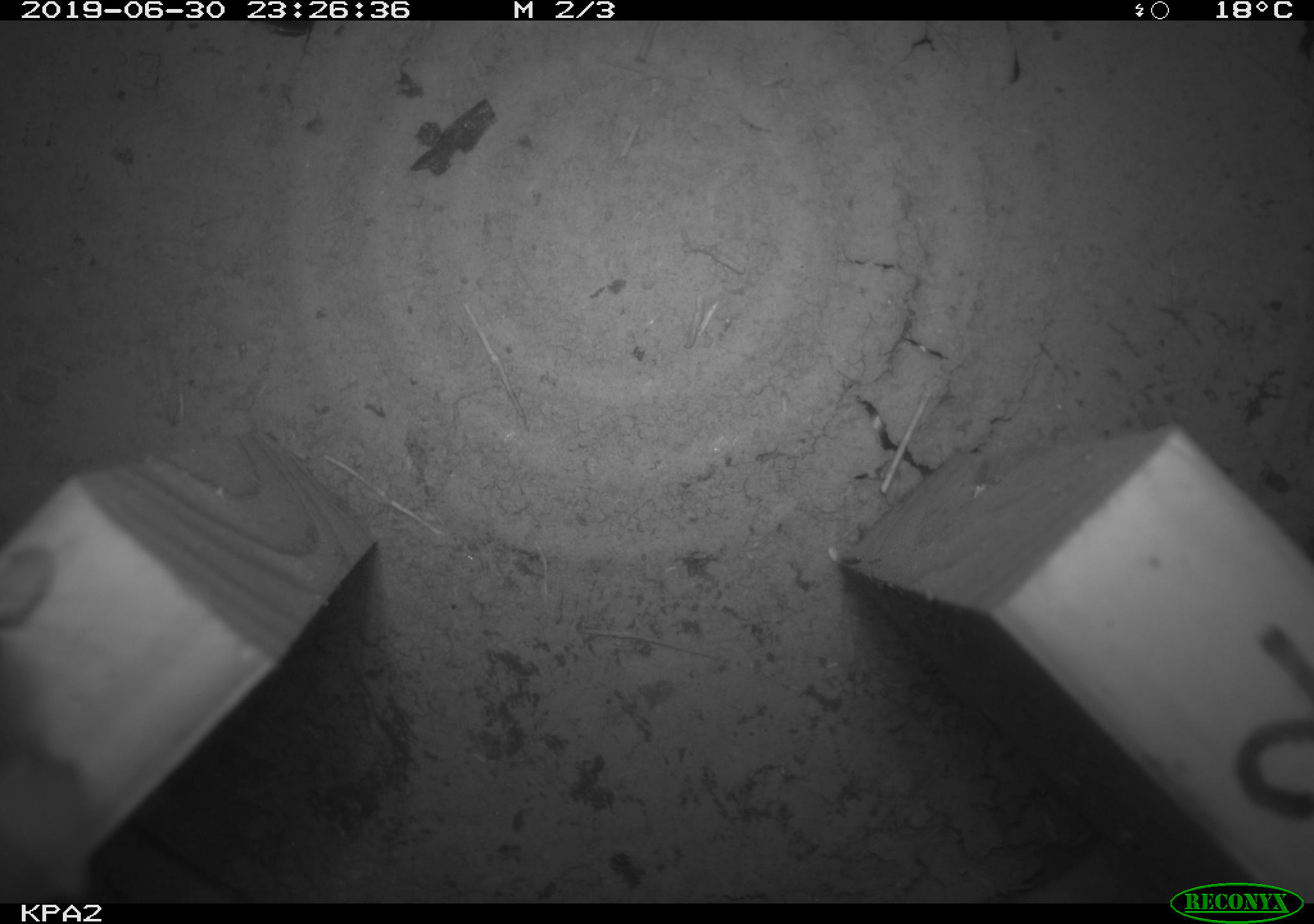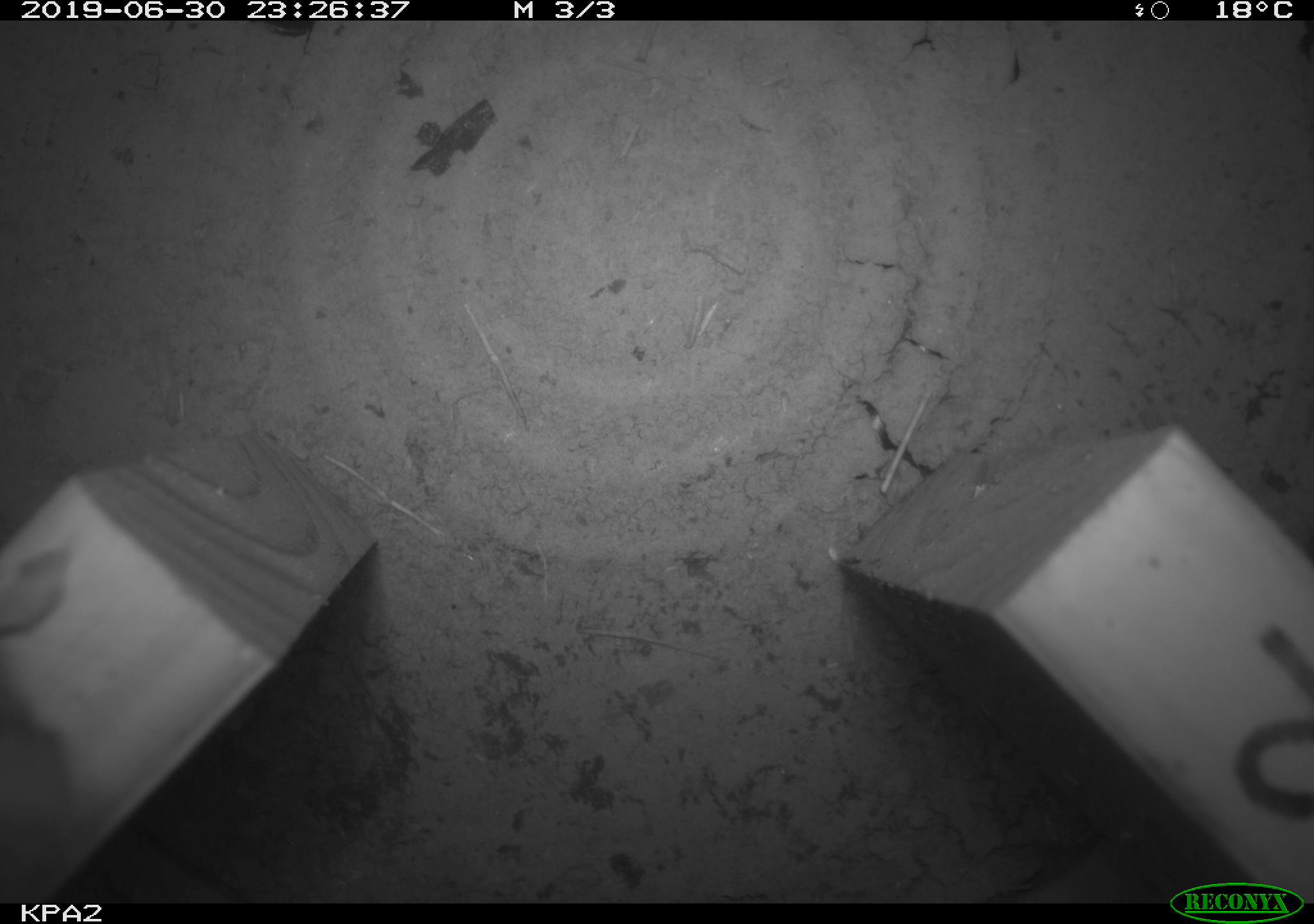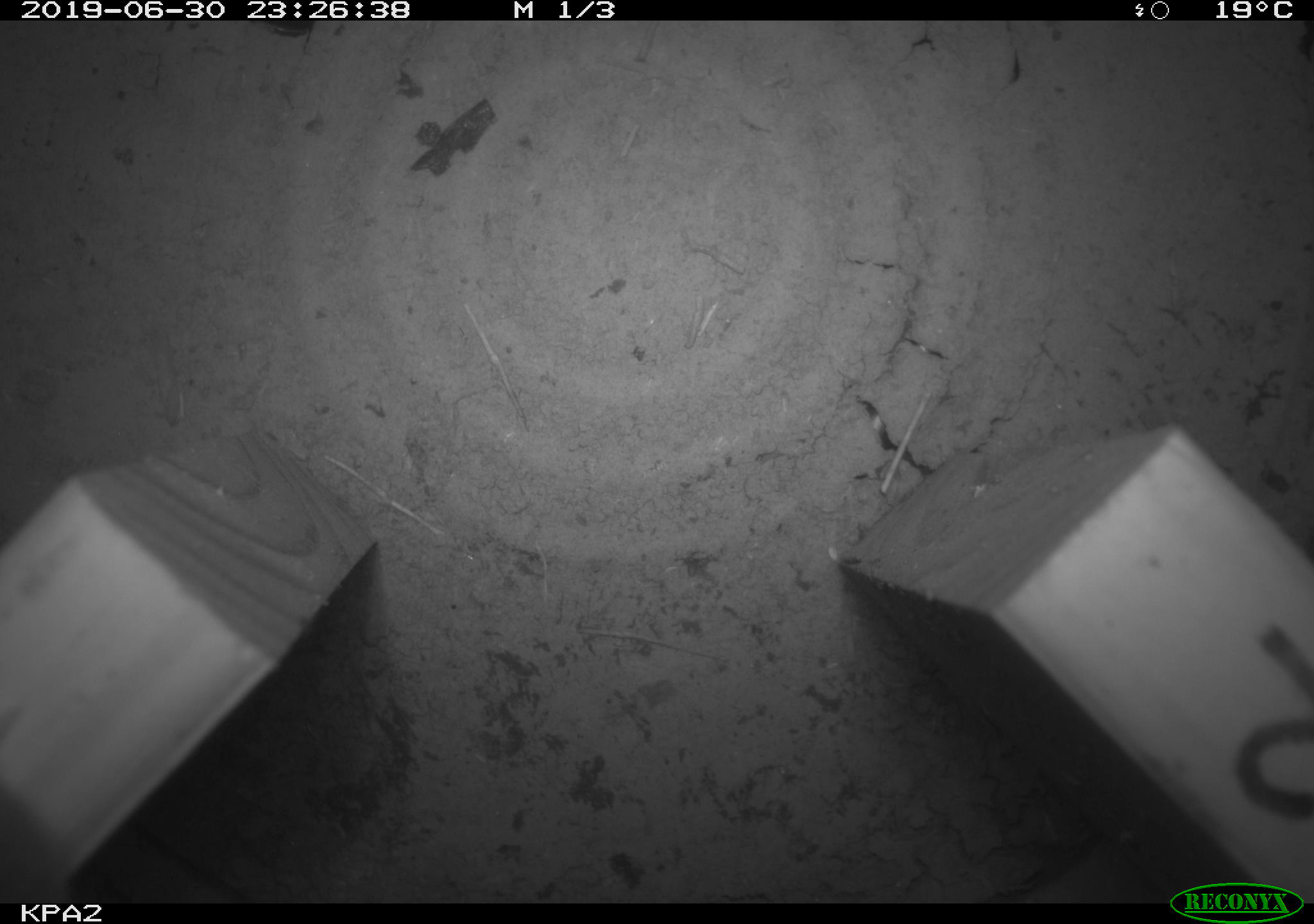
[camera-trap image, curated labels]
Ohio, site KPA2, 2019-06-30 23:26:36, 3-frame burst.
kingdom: Animalia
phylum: Chordata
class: Mammalia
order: Rodentia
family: Cricetidae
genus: Peromyscus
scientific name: Peromyscus leucopus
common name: white-footed mouse